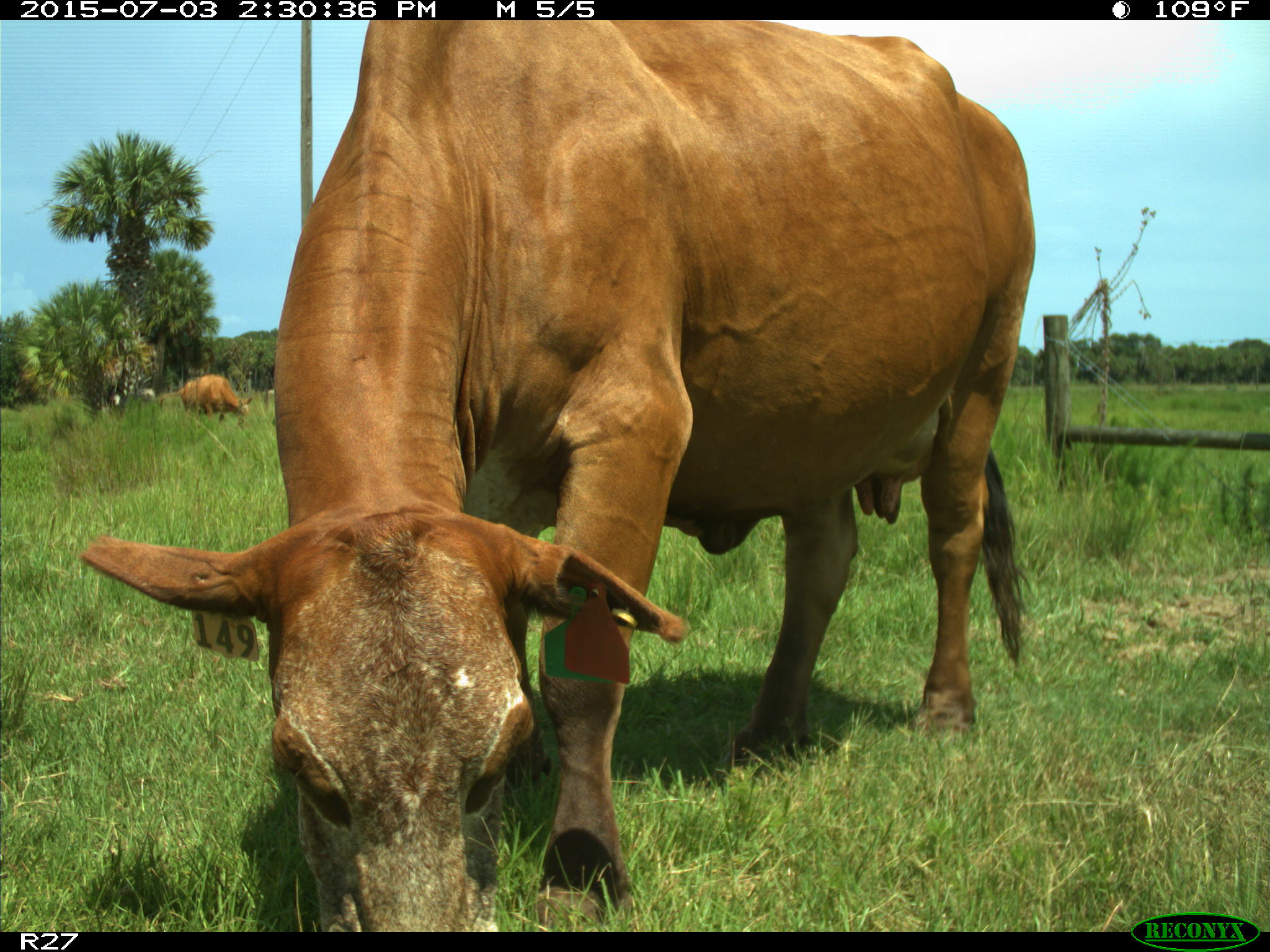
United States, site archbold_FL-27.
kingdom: Animalia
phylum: Chordata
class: Mammalia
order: Artiodactyla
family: Bovidae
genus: Bos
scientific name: Bos taurus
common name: domestic cow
Bos taurus (domestic cow).